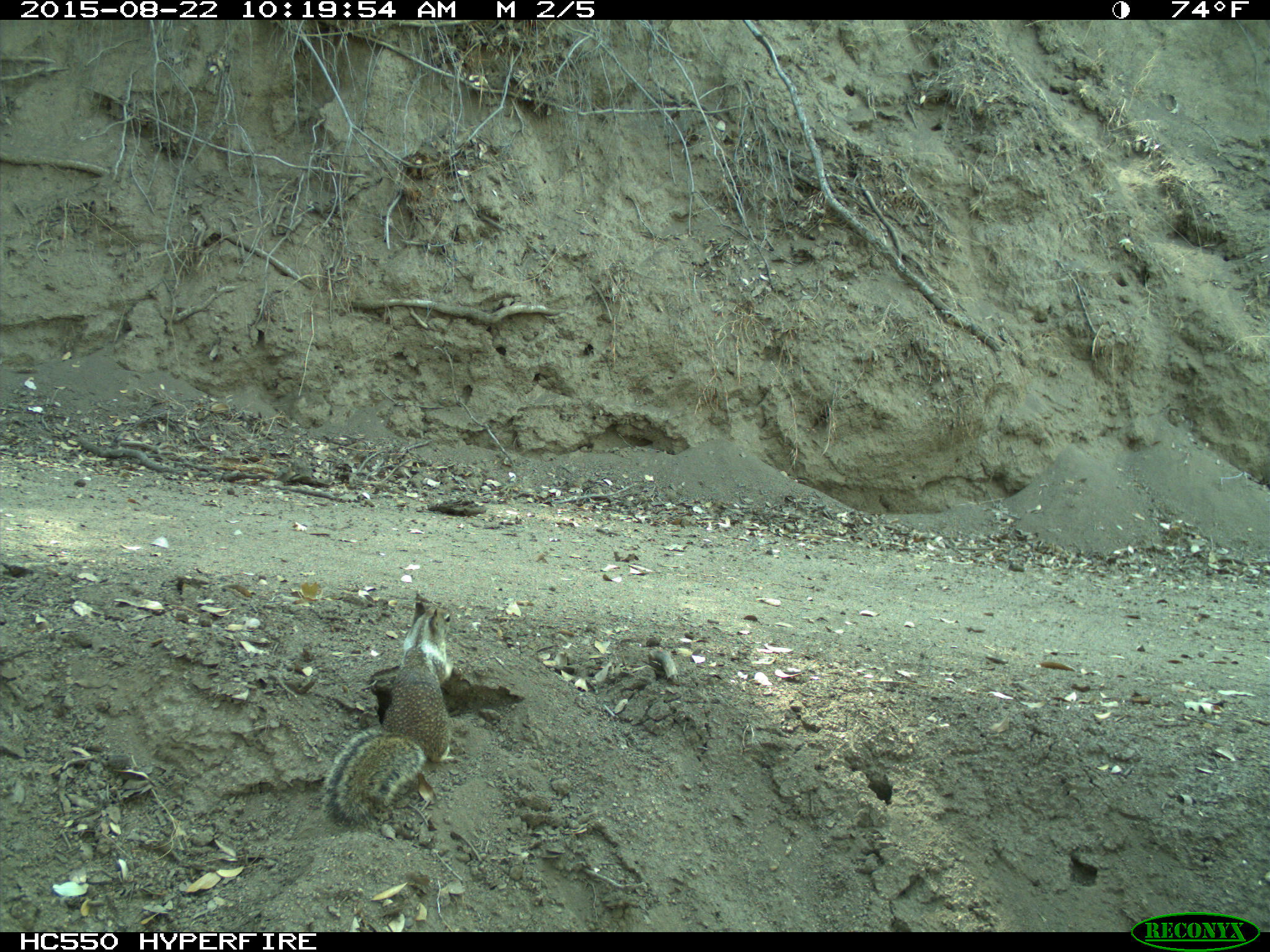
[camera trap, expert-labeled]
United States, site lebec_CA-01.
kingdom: Animalia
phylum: Chordata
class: Mammalia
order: Rodentia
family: Sciuridae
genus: Otospermophilus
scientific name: Otospermophilus beecheyi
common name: california ground squirrel